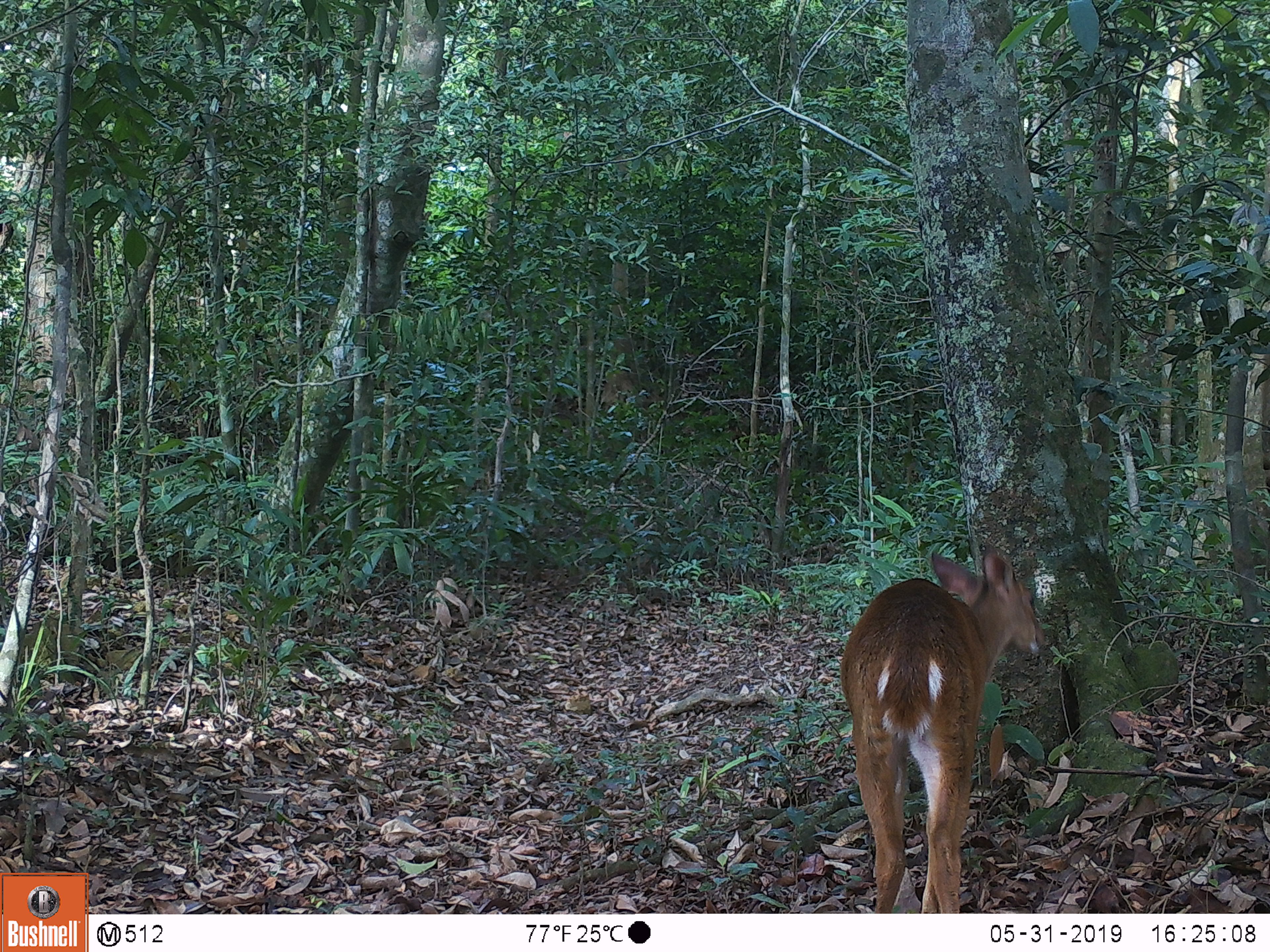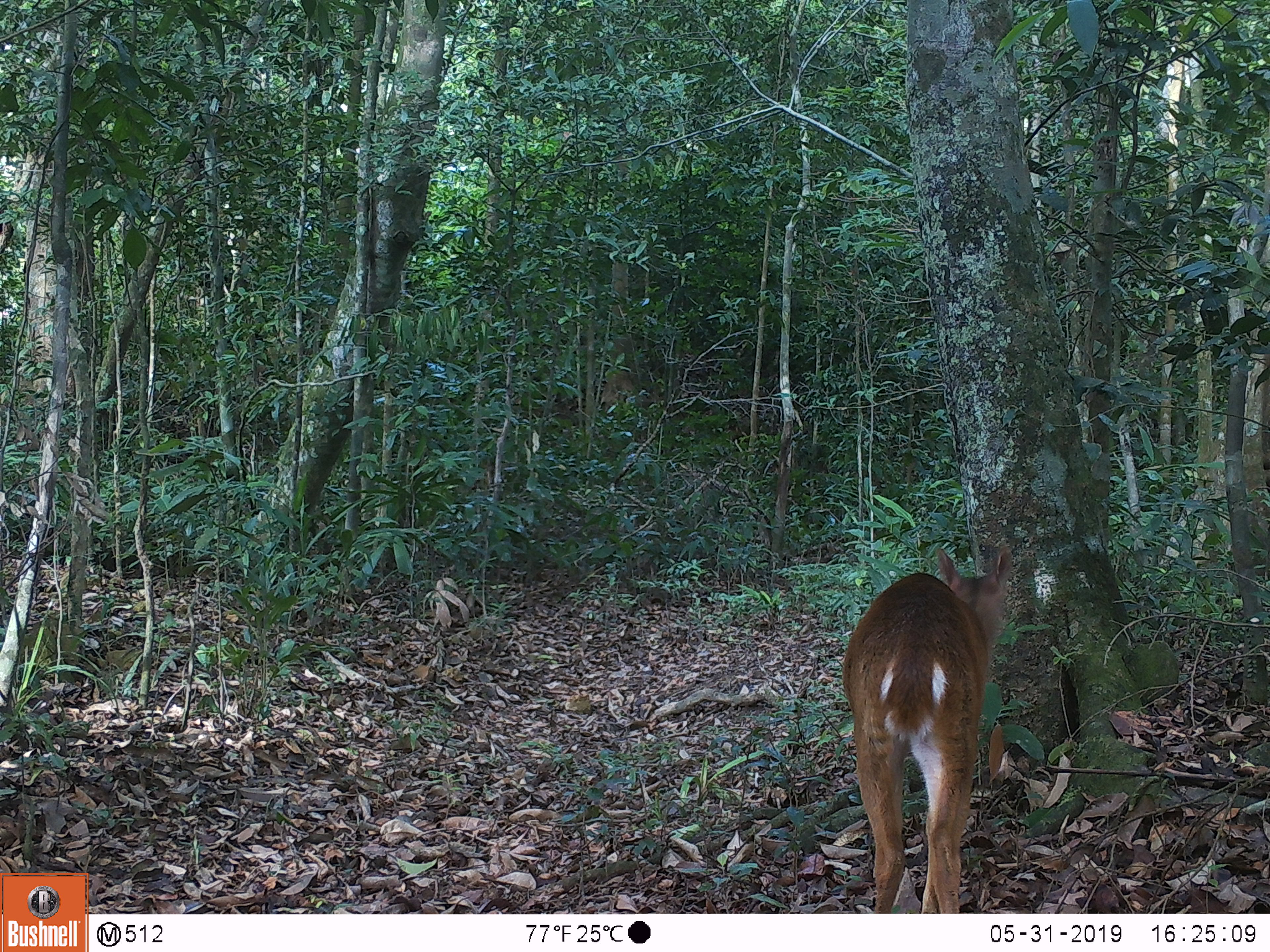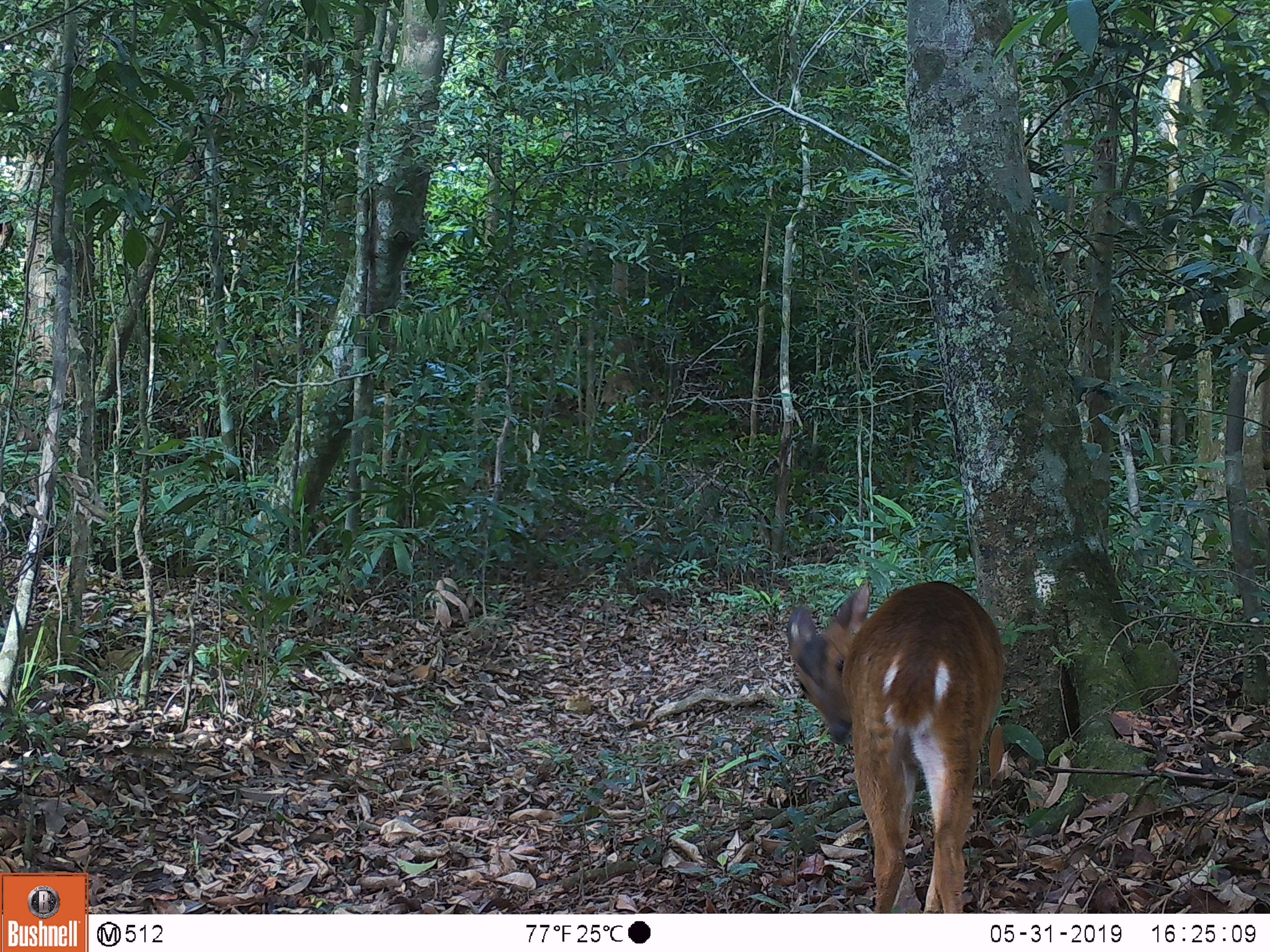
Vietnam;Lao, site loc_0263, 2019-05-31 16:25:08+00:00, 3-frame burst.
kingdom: Animalia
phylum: Chordata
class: Mammalia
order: Artiodactyla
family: Cervidae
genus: Muntiacus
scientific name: Muntiacus vuquangensis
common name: large-antlered muntjac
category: large antlered muntjac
Large antlered muntjac (large-antlered muntjac) (Muntiacus vuquangensis). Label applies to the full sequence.